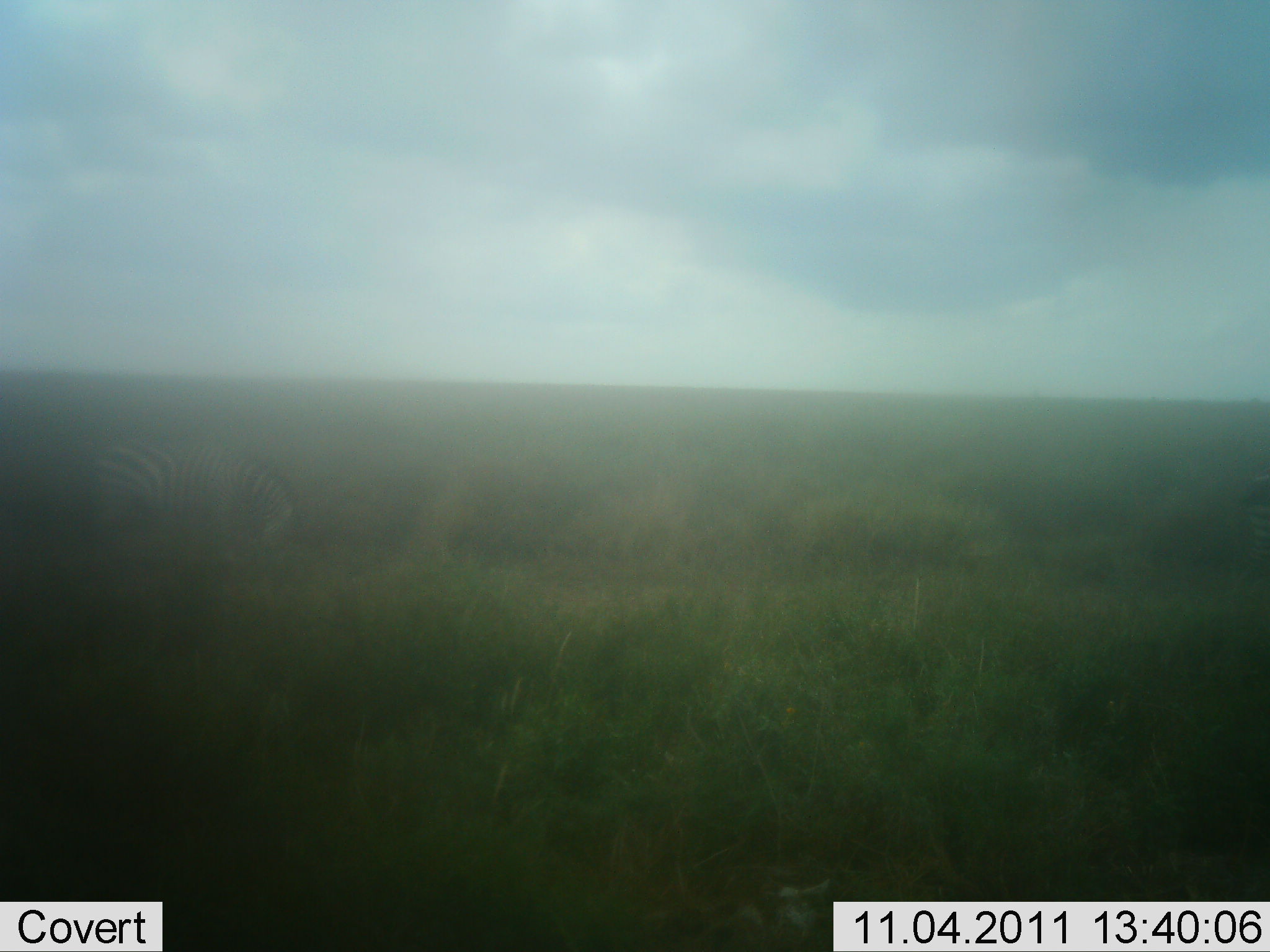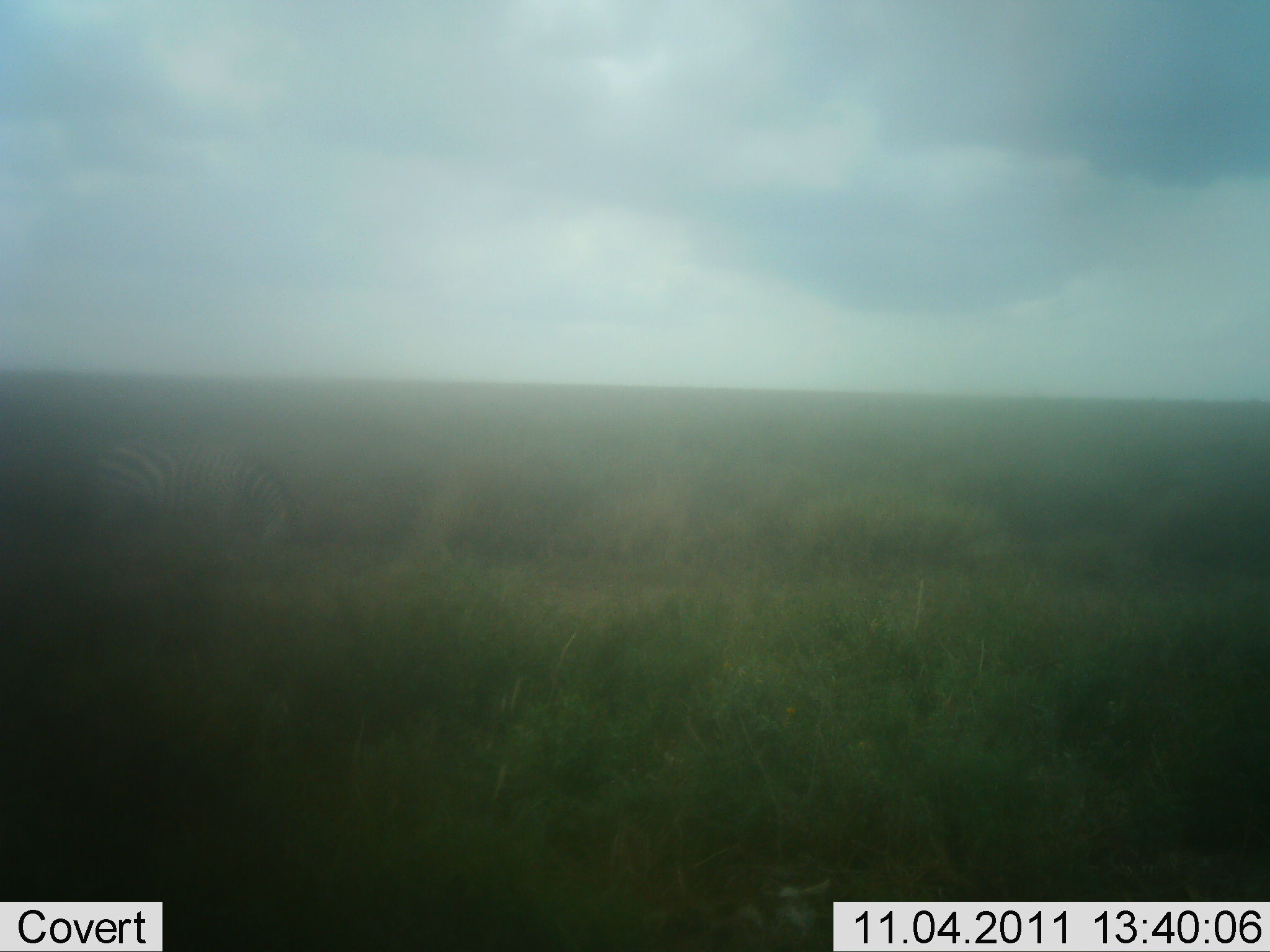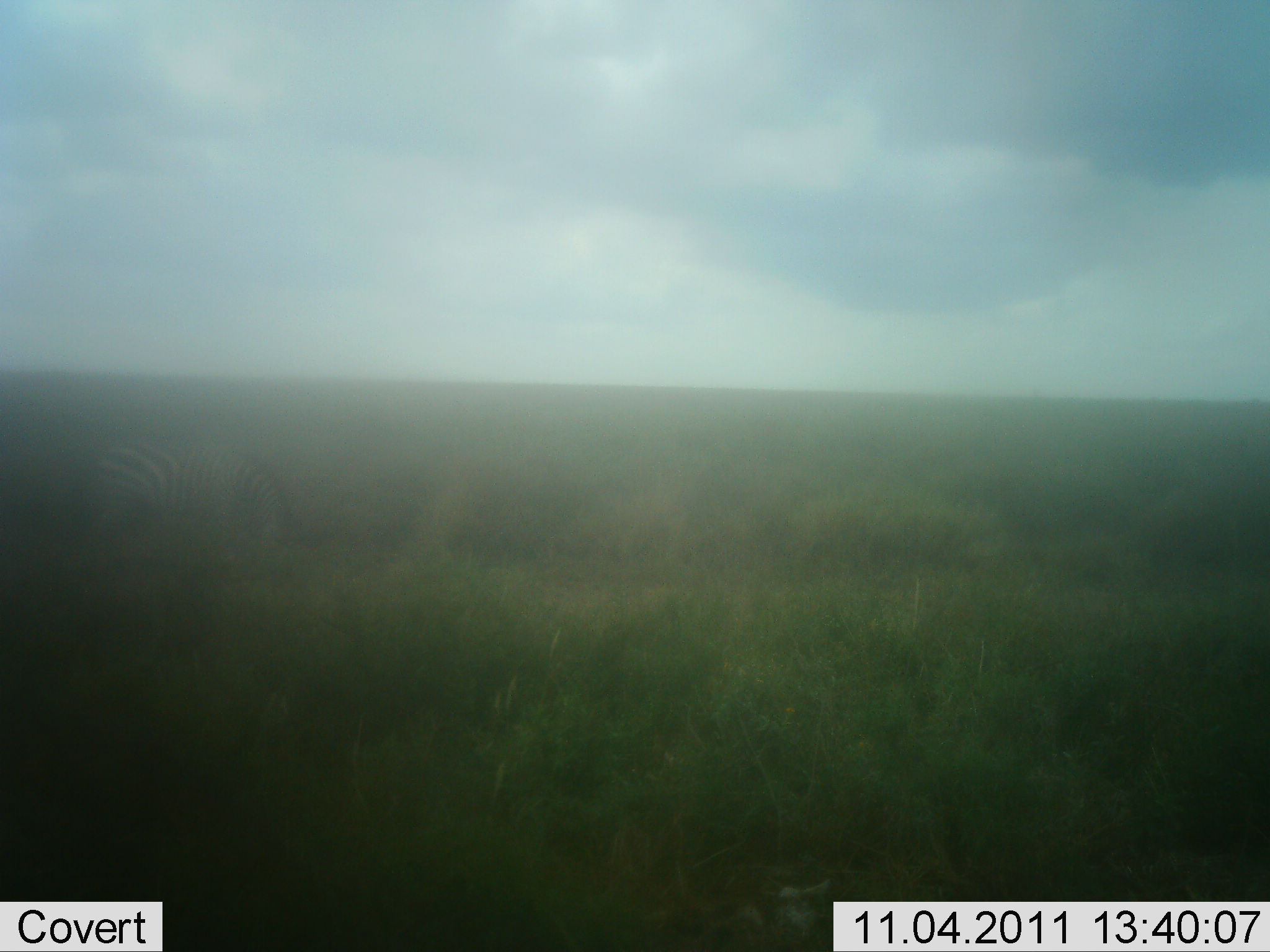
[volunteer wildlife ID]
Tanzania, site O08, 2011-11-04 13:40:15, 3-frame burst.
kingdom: Animalia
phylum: Chordata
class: Mammalia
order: Perissodactyla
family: Equidae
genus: Equus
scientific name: Equus quagga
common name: plains zebra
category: zebra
Zebra (plains zebra) (Equus quagga), count 1. Behavior (volunteer vote fractions): standing 27%, resting 0%, moving 0%, interacting 0%. Young present (vote fraction): 0%. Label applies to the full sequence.